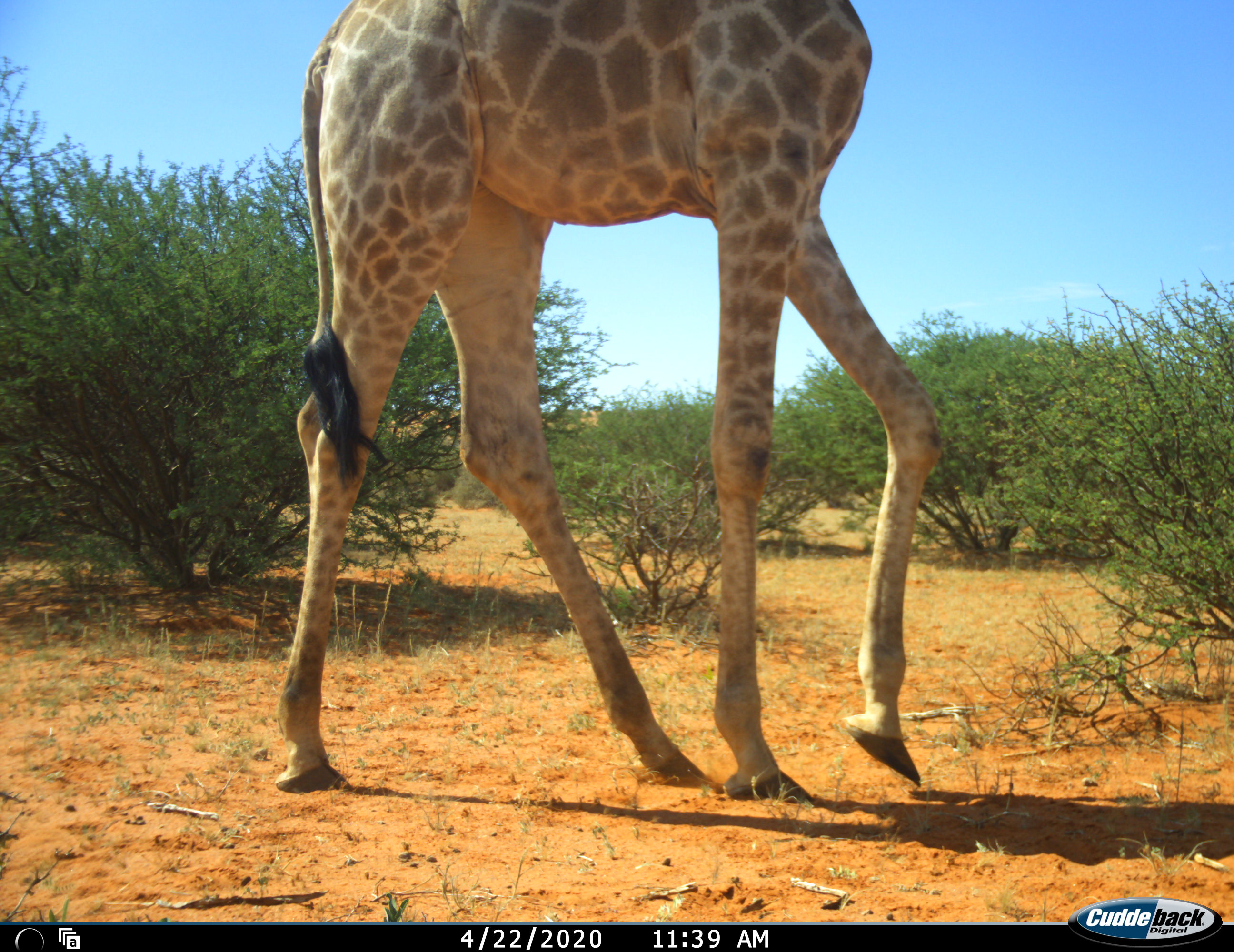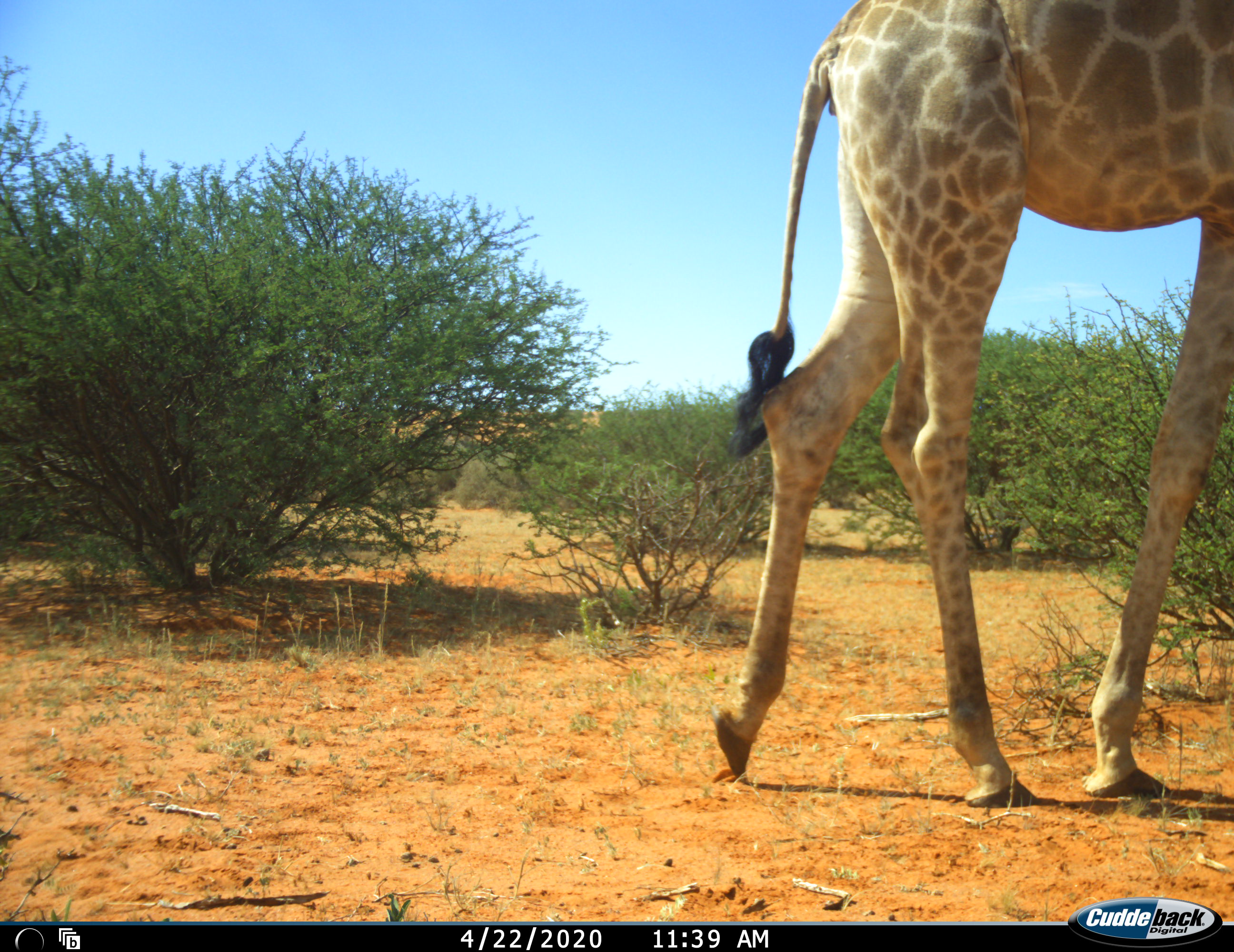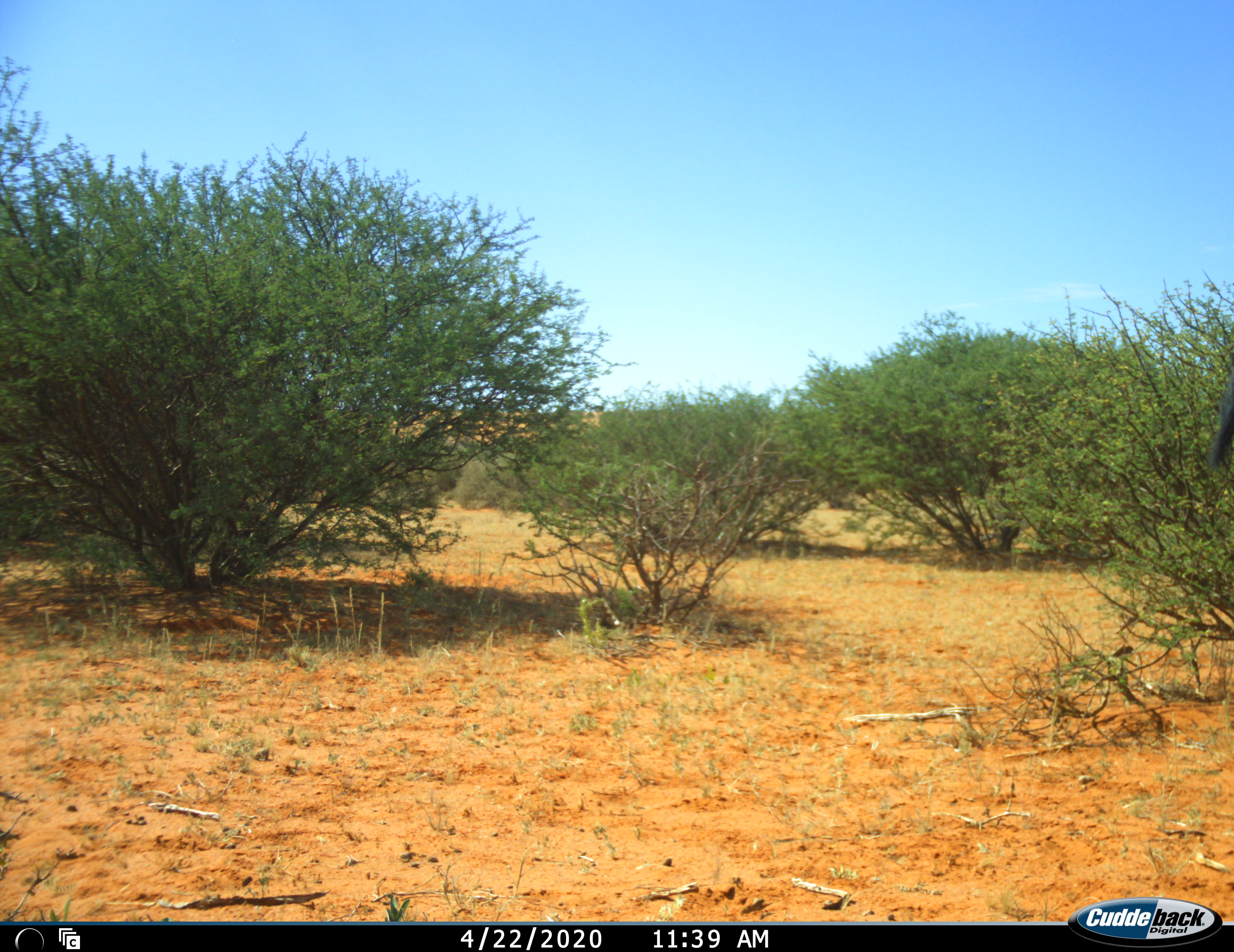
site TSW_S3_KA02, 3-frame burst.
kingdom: Animalia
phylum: Chordata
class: Mammalia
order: Artiodactyla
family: Giraffidae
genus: Giraffa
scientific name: Giraffa camelopardalis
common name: giraffe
Giraffe (Giraffa camelopardalis), count 1. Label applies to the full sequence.